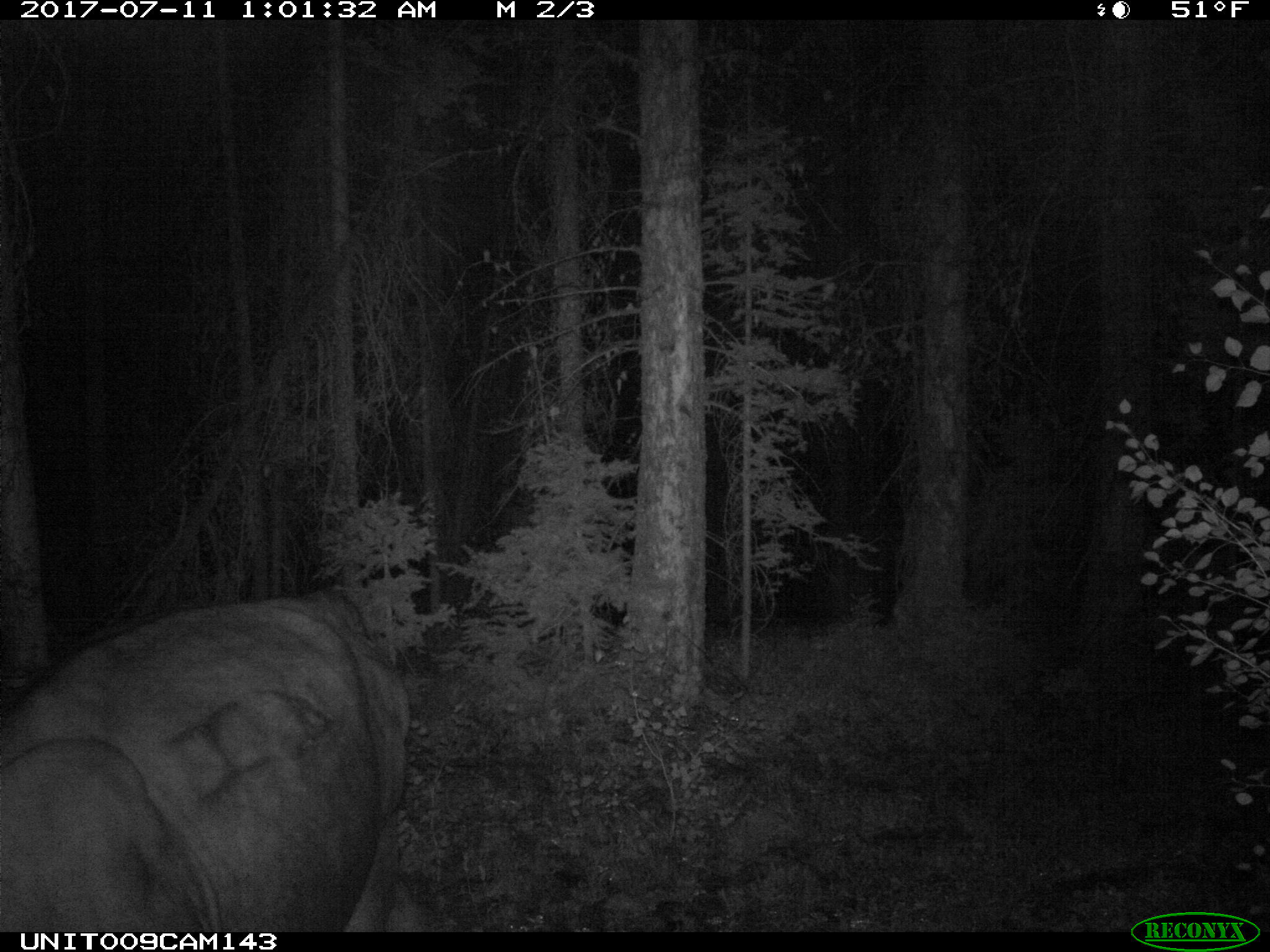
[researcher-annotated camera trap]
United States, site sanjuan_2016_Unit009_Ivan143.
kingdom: Animalia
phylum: Chordata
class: Mammalia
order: Artiodactyla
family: Bovidae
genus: Bos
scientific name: Bos taurus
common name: domestic cow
Bos taurus (domestic cow).